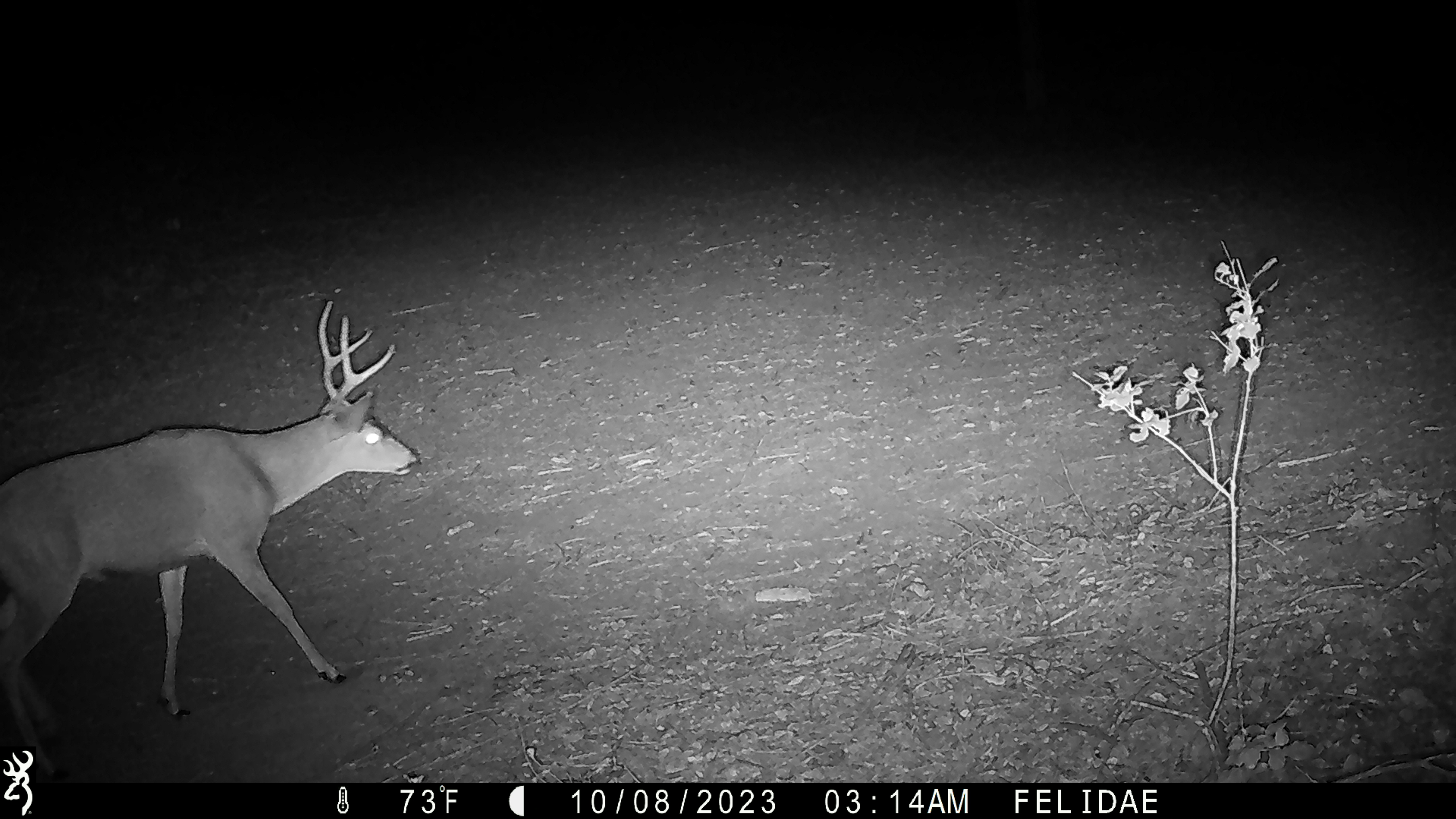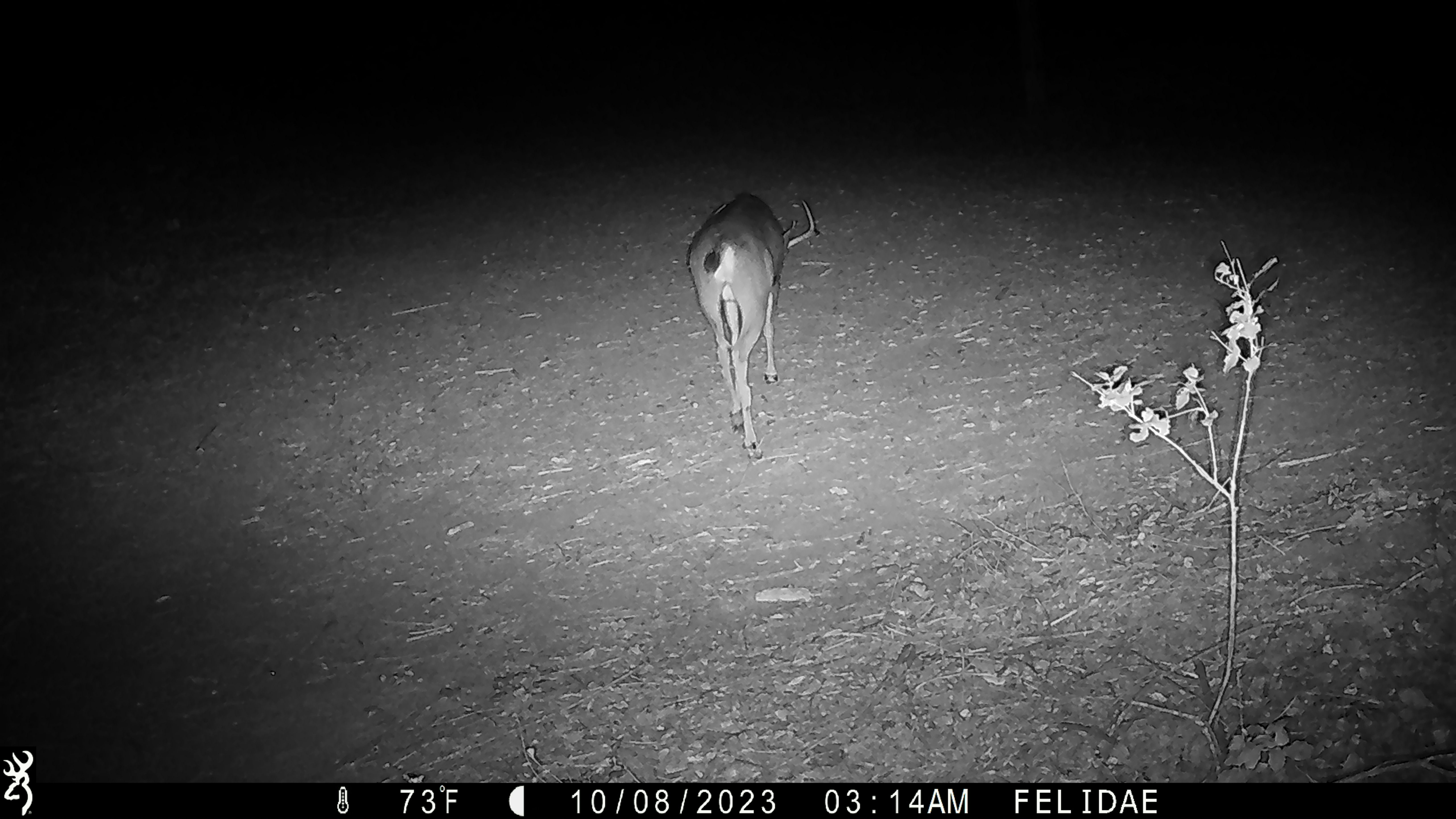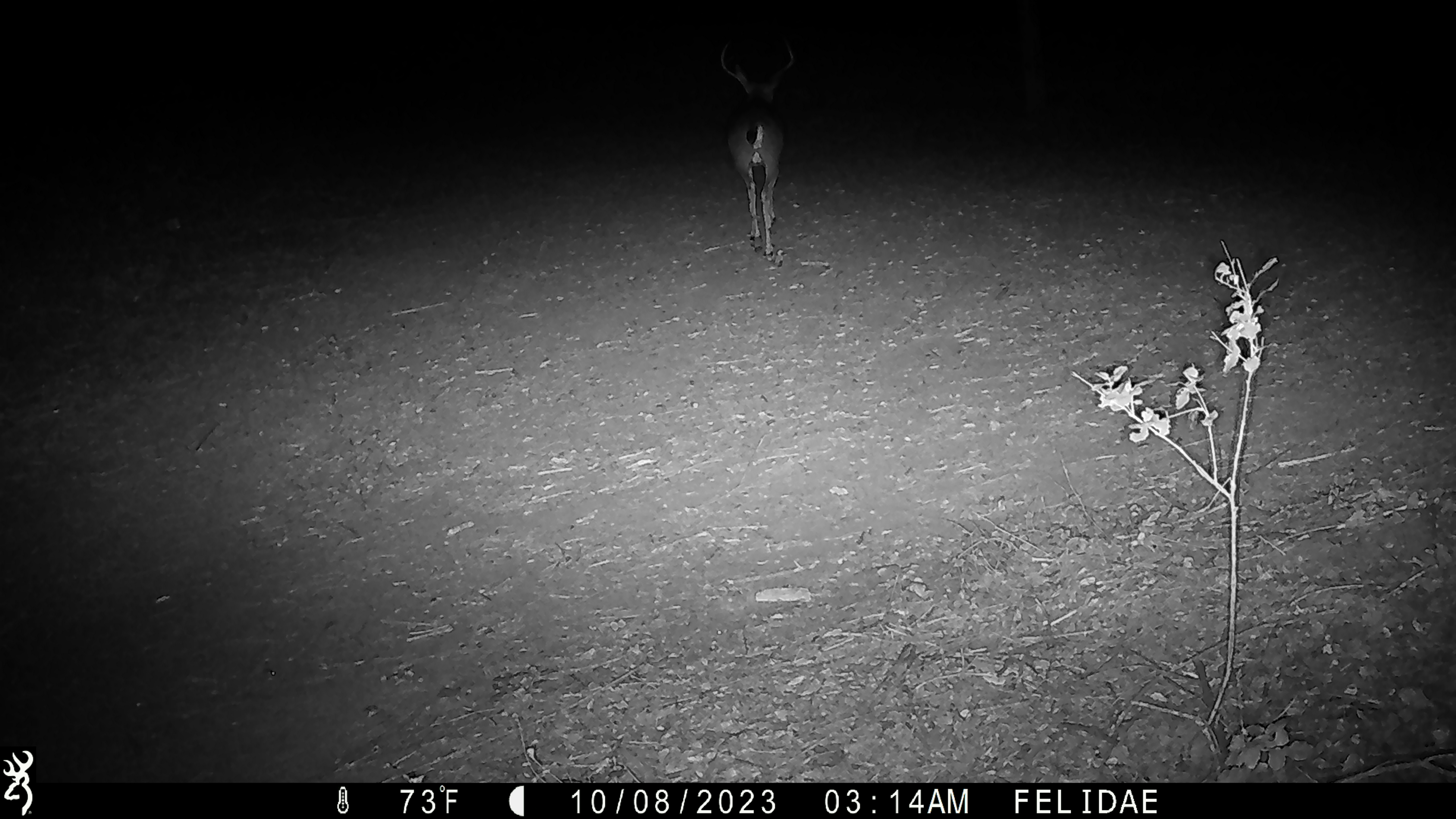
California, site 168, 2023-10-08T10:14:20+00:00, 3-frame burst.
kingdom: Animalia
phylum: Chordata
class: Mammalia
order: Artiodactyla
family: Cervidae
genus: Odocoileus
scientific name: Odocoileus hemionus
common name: mule deer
Mule deer (Odocoileus hemionus).